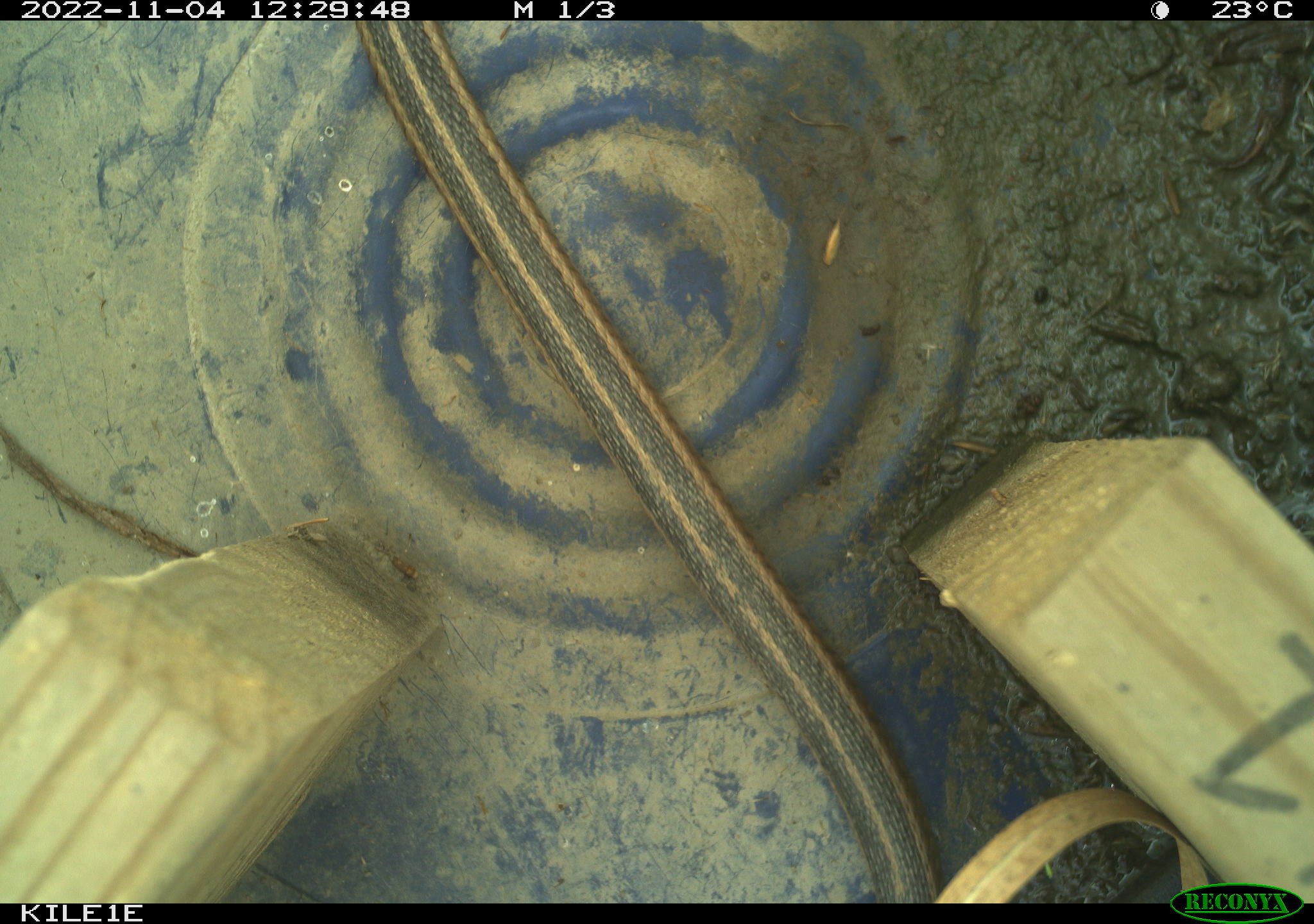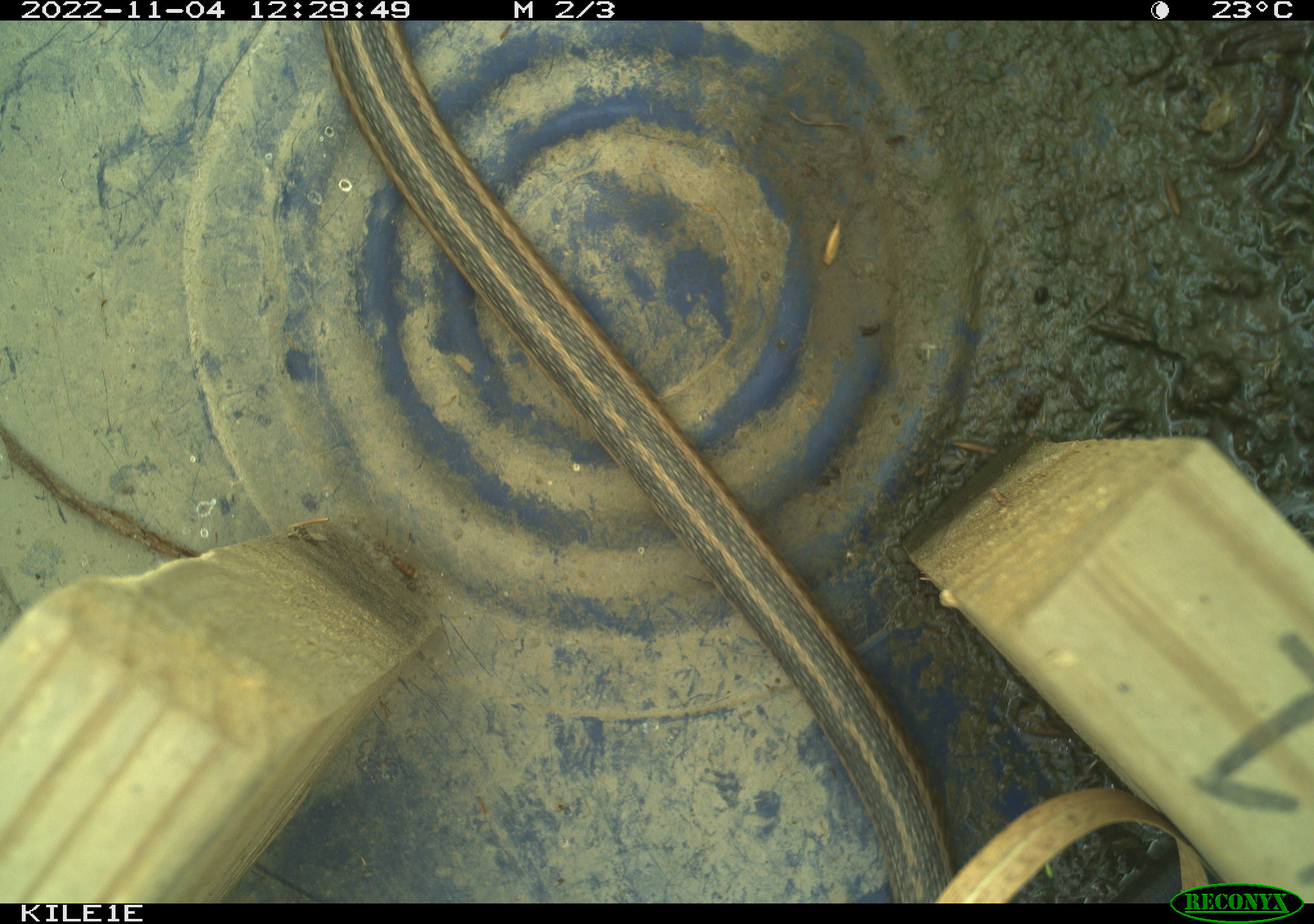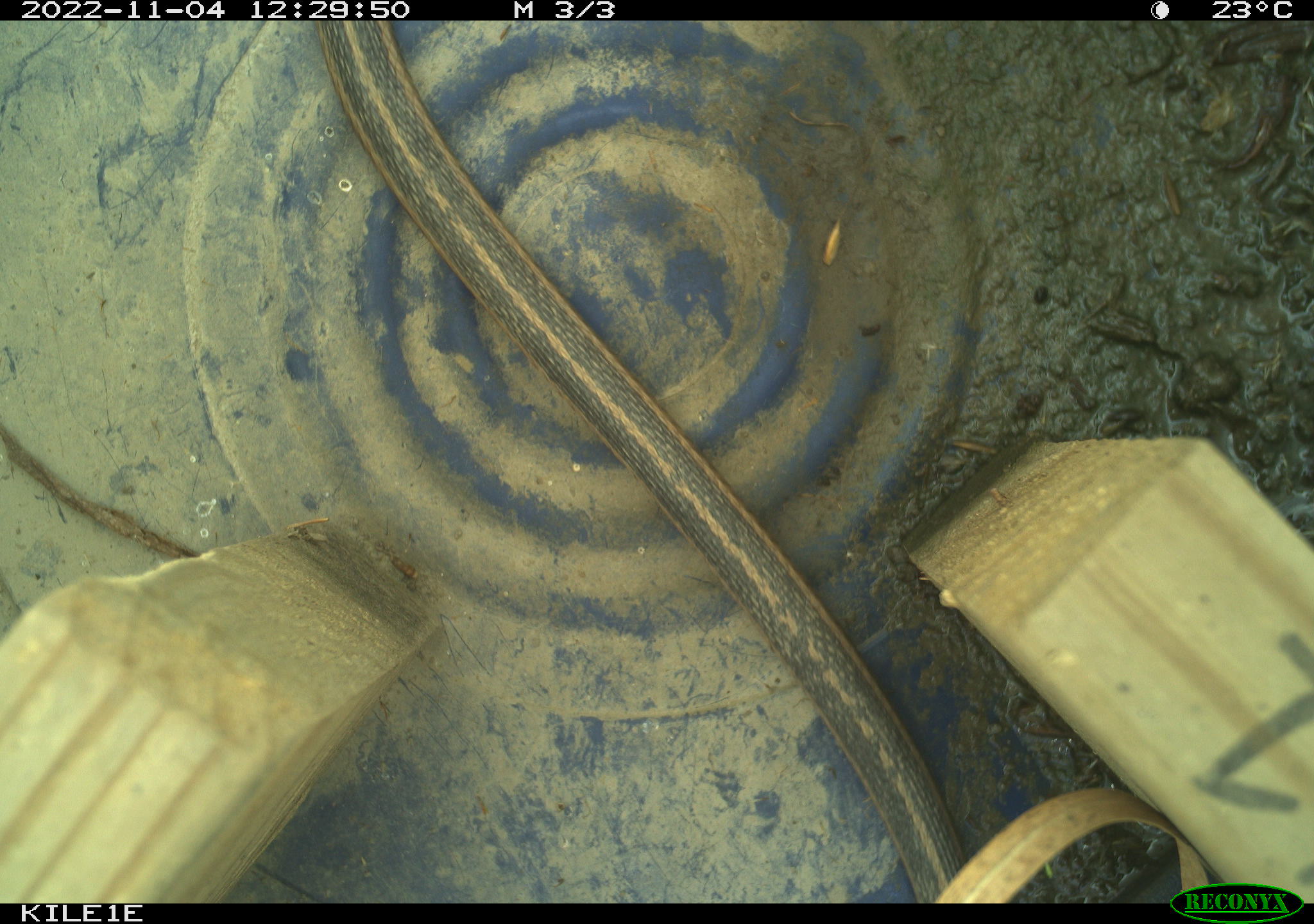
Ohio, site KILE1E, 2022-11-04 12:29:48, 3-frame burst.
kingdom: Animalia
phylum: Chordata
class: Reptilia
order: Squamata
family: Colubridae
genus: Thamnophis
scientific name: Thamnophis sirtalis sirtalis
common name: eastern gartersnake